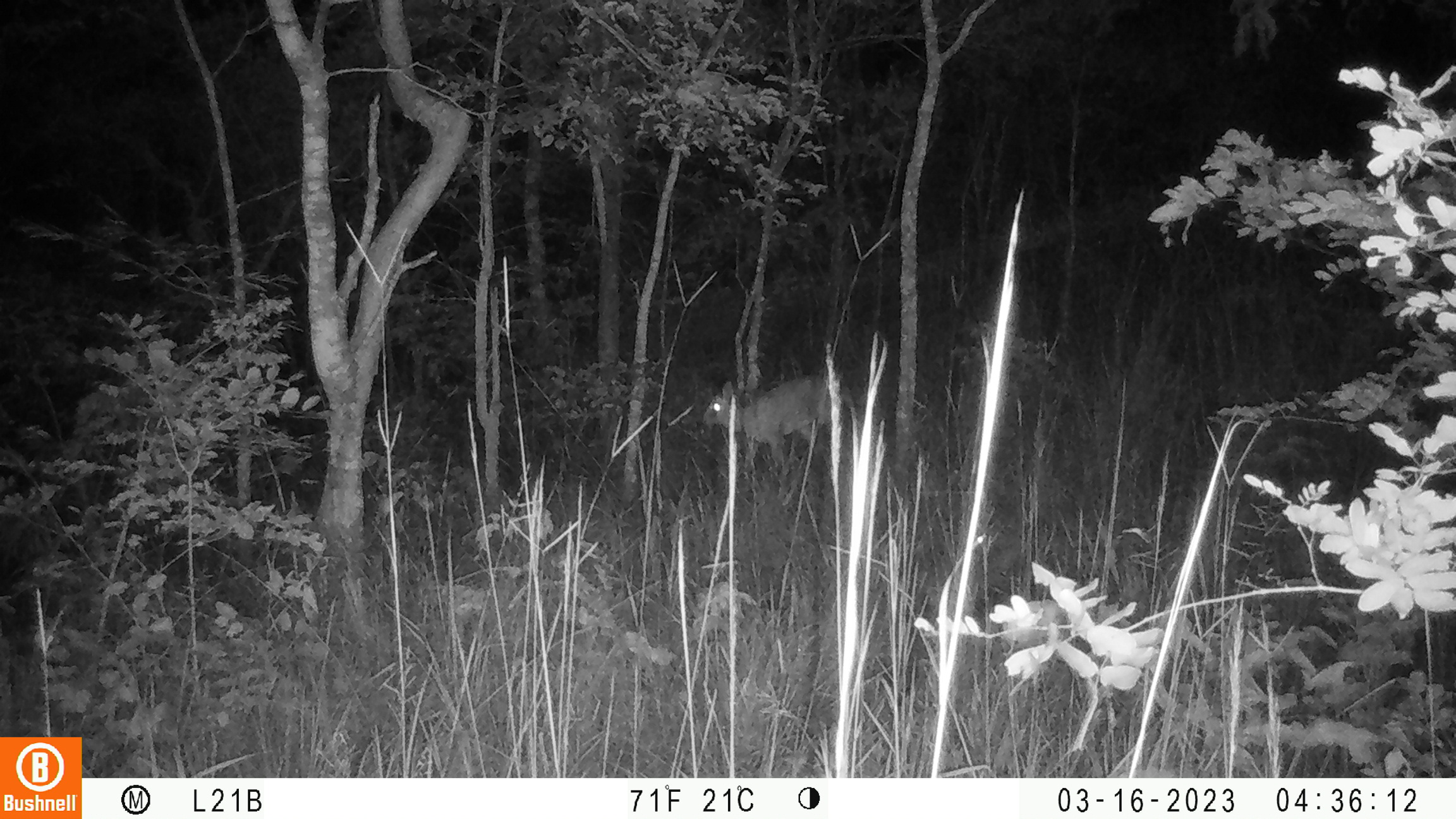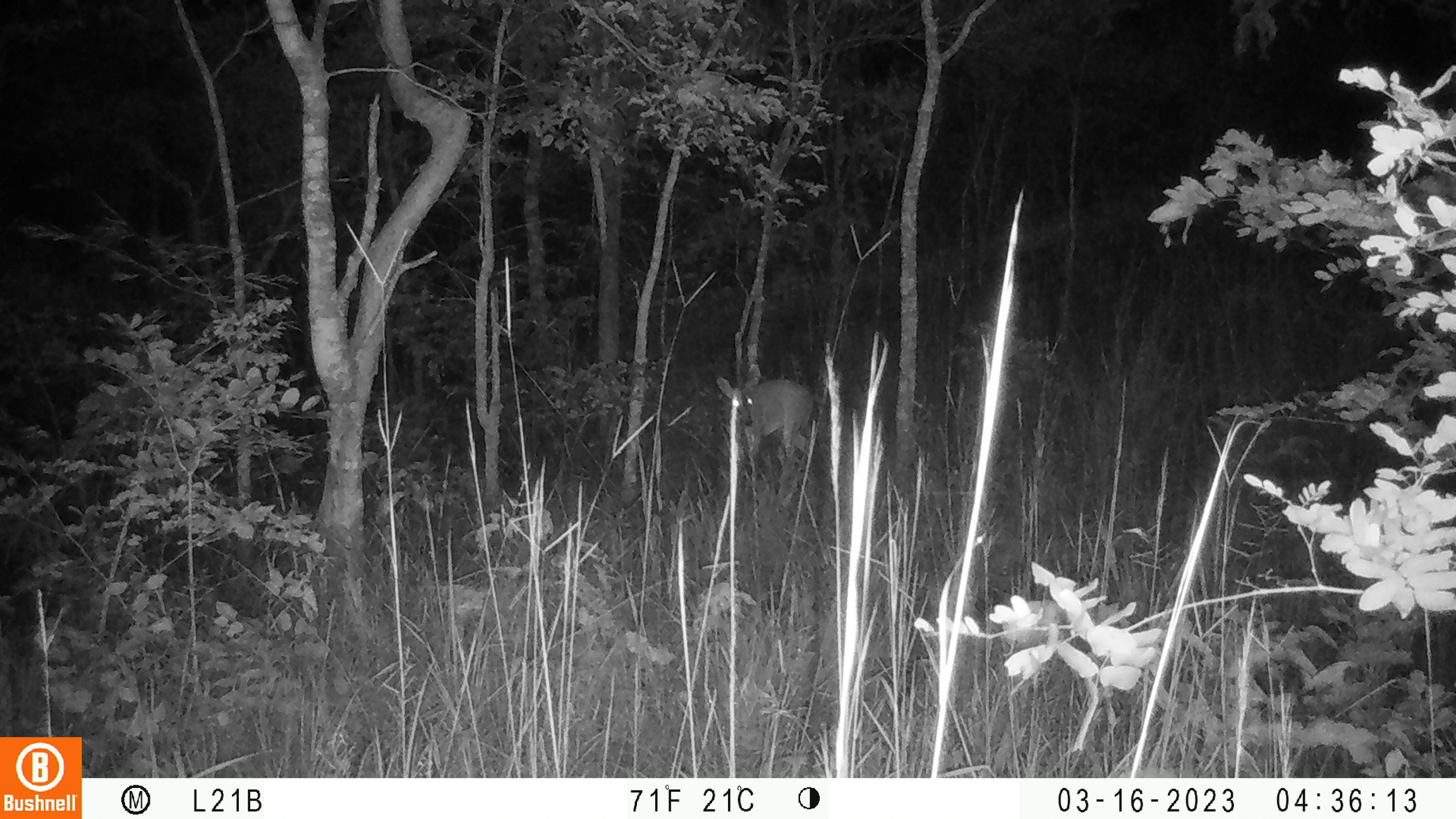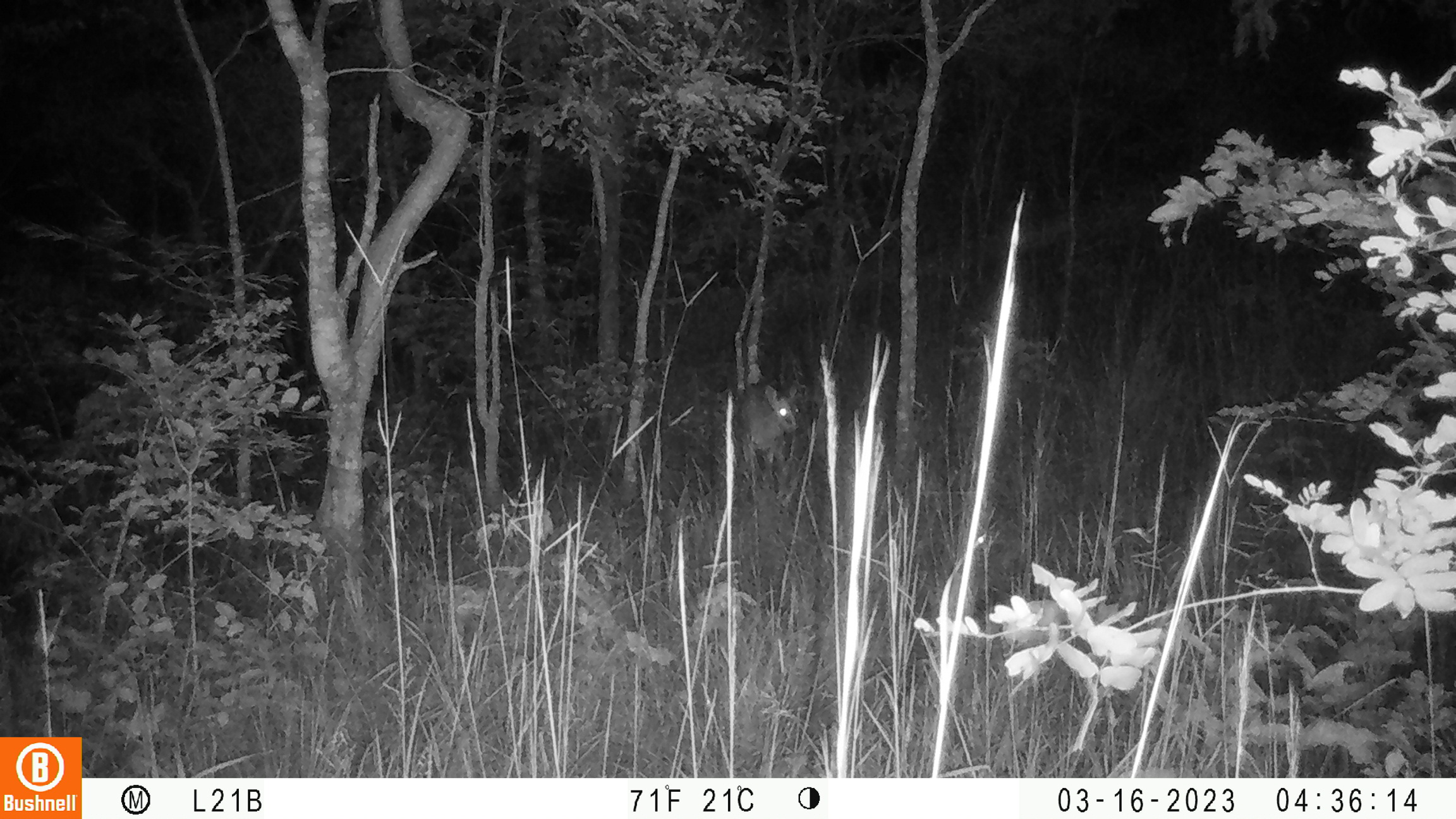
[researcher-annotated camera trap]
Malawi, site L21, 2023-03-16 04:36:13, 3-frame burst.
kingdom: Animalia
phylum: Chordata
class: Mammalia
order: Artiodactyla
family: Bovidae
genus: Sylvicapra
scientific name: Sylvicapra grimmia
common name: common duiker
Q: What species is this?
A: Common duiker (Sylvicapra grimmia).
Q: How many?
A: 1.